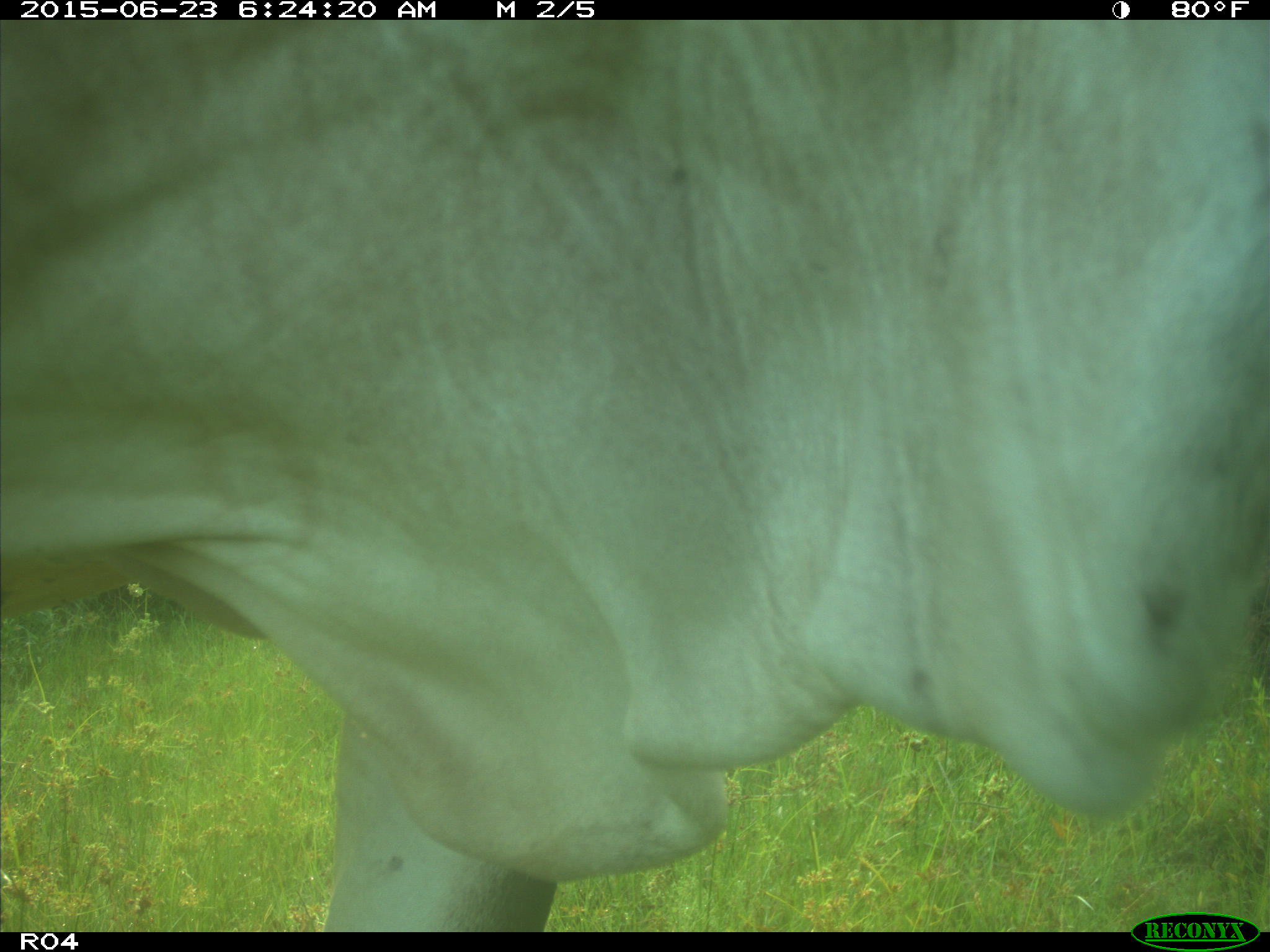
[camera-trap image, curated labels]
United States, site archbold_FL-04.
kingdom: Animalia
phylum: Chordata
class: Mammalia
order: Artiodactyla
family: Bovidae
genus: Bos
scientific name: Bos taurus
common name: domestic cow